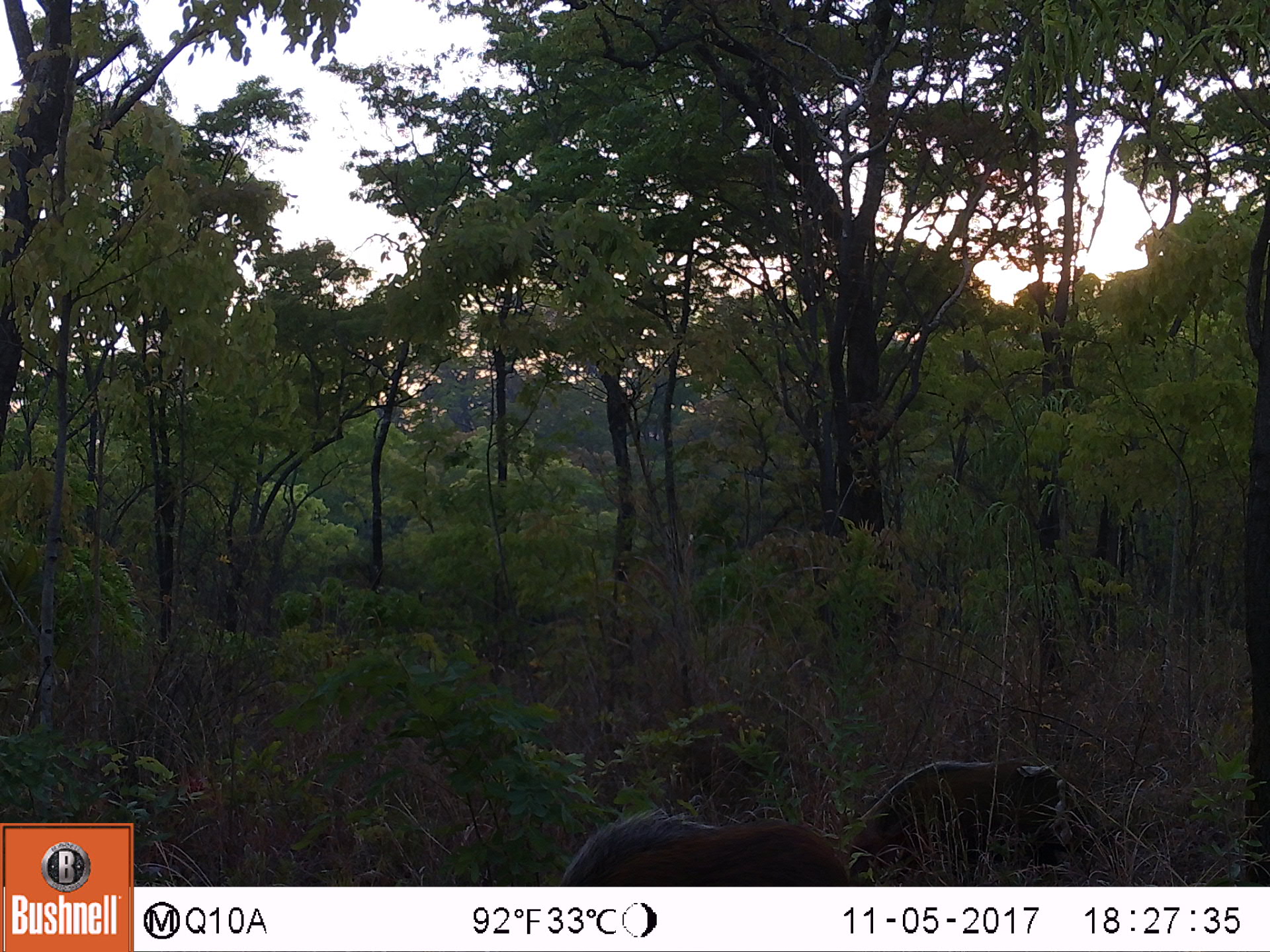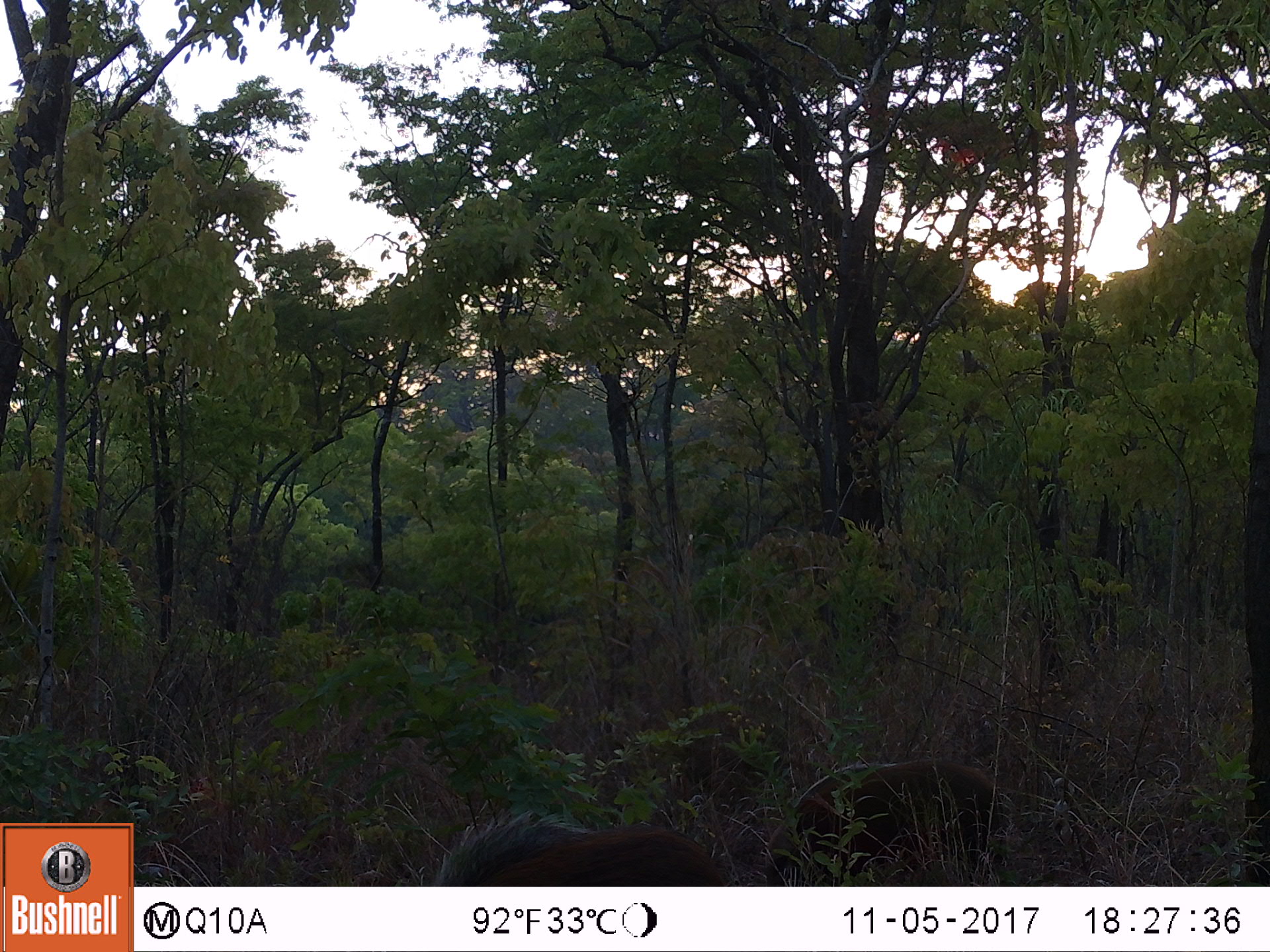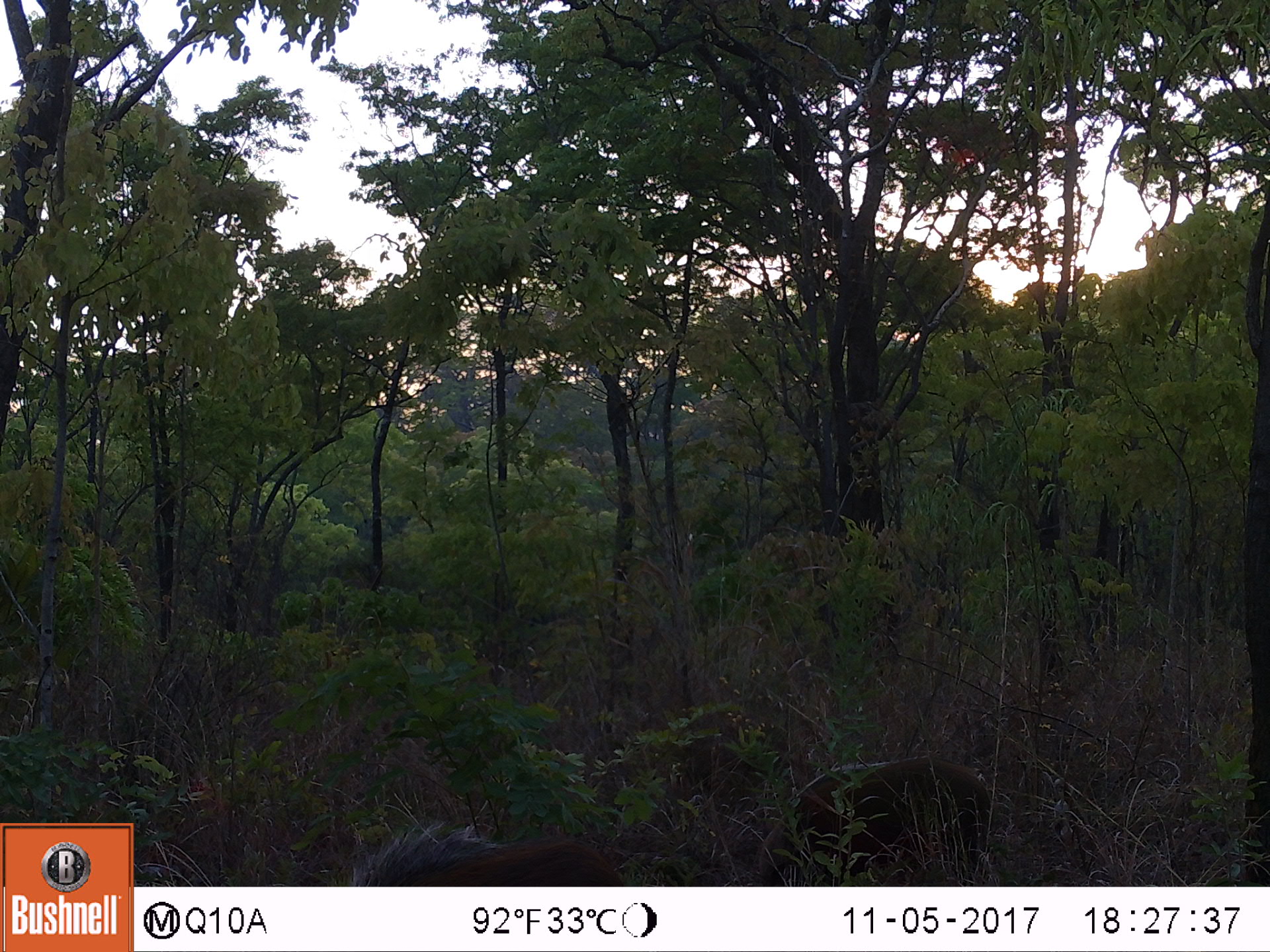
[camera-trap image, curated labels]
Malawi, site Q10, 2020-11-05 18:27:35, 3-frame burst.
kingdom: Animalia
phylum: Chordata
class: Mammalia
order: Artiodactyla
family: Suidae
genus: Potamochoerus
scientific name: Potamochoerus larvatus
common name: bushpig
Bushpig (Potamochoerus larvatus), count 2.